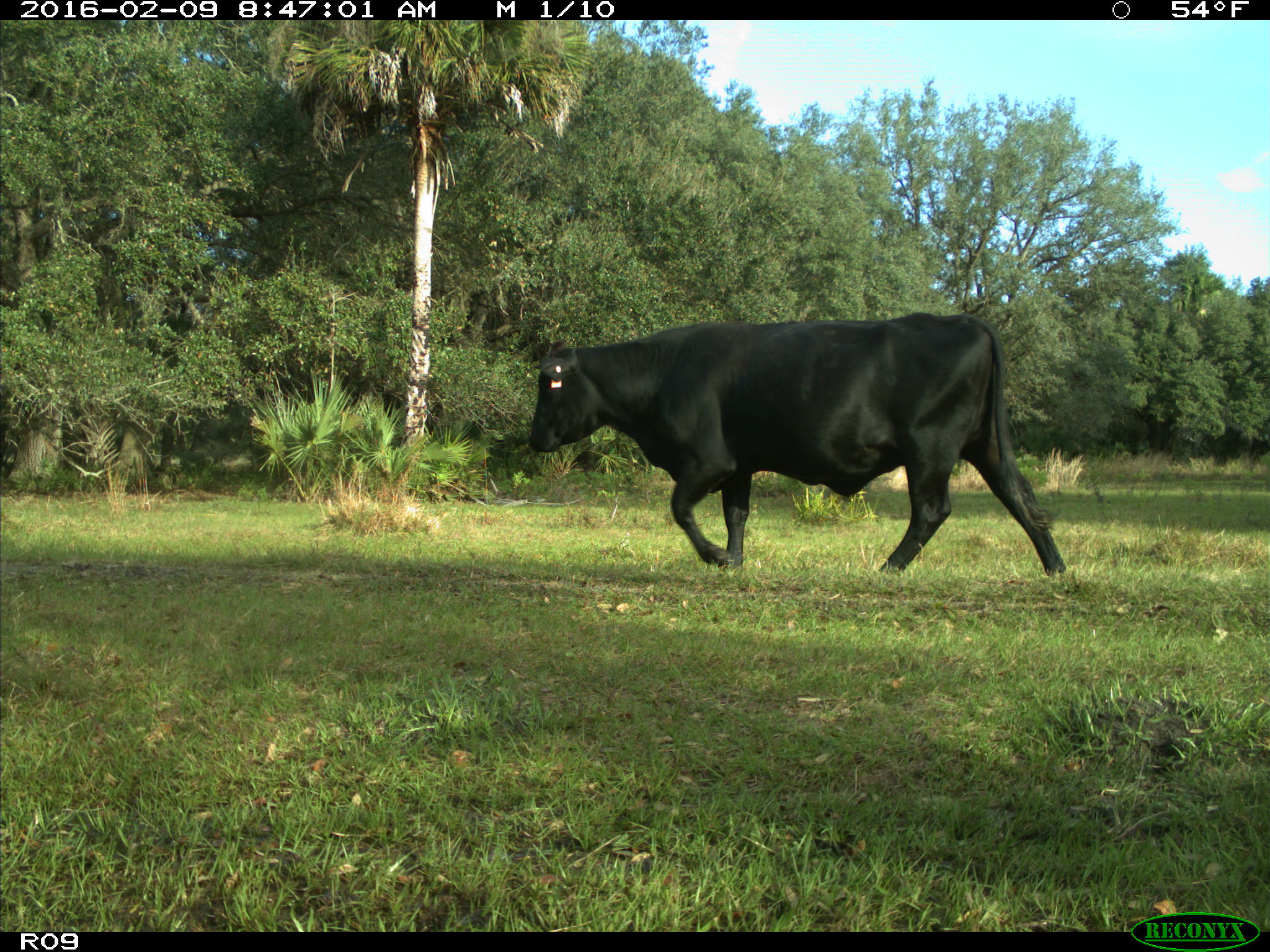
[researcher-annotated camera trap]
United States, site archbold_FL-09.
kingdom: Animalia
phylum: Chordata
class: Mammalia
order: Artiodactyla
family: Bovidae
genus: Bos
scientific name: Bos taurus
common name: domestic cow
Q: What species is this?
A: Bos taurus (domestic cow).